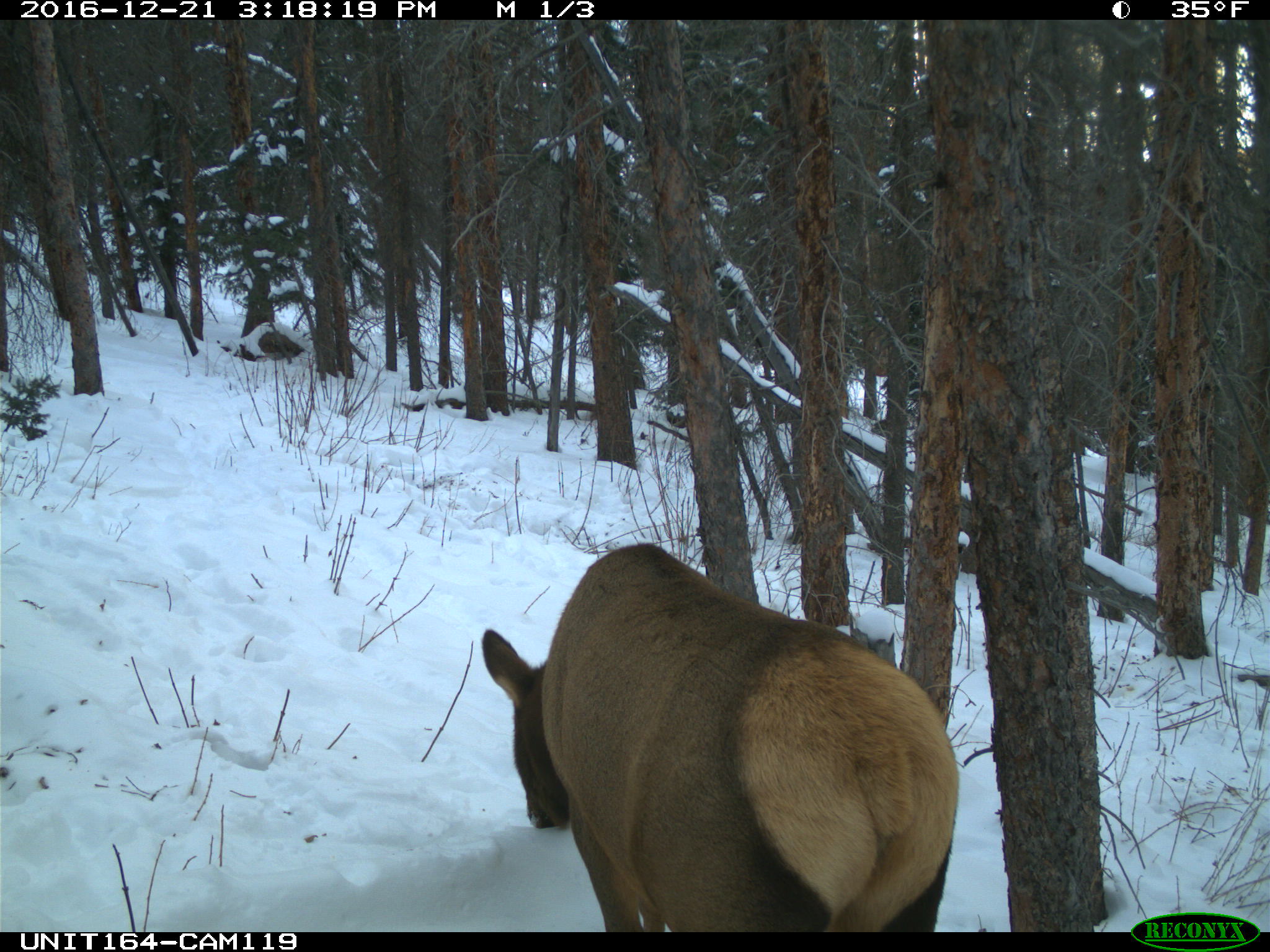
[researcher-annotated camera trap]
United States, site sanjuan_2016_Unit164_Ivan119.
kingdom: Animalia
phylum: Chordata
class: Mammalia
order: Artiodactyla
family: Cervidae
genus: Cervus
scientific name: Cervus elaphus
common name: red deer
Cervus elaphus (red deer).